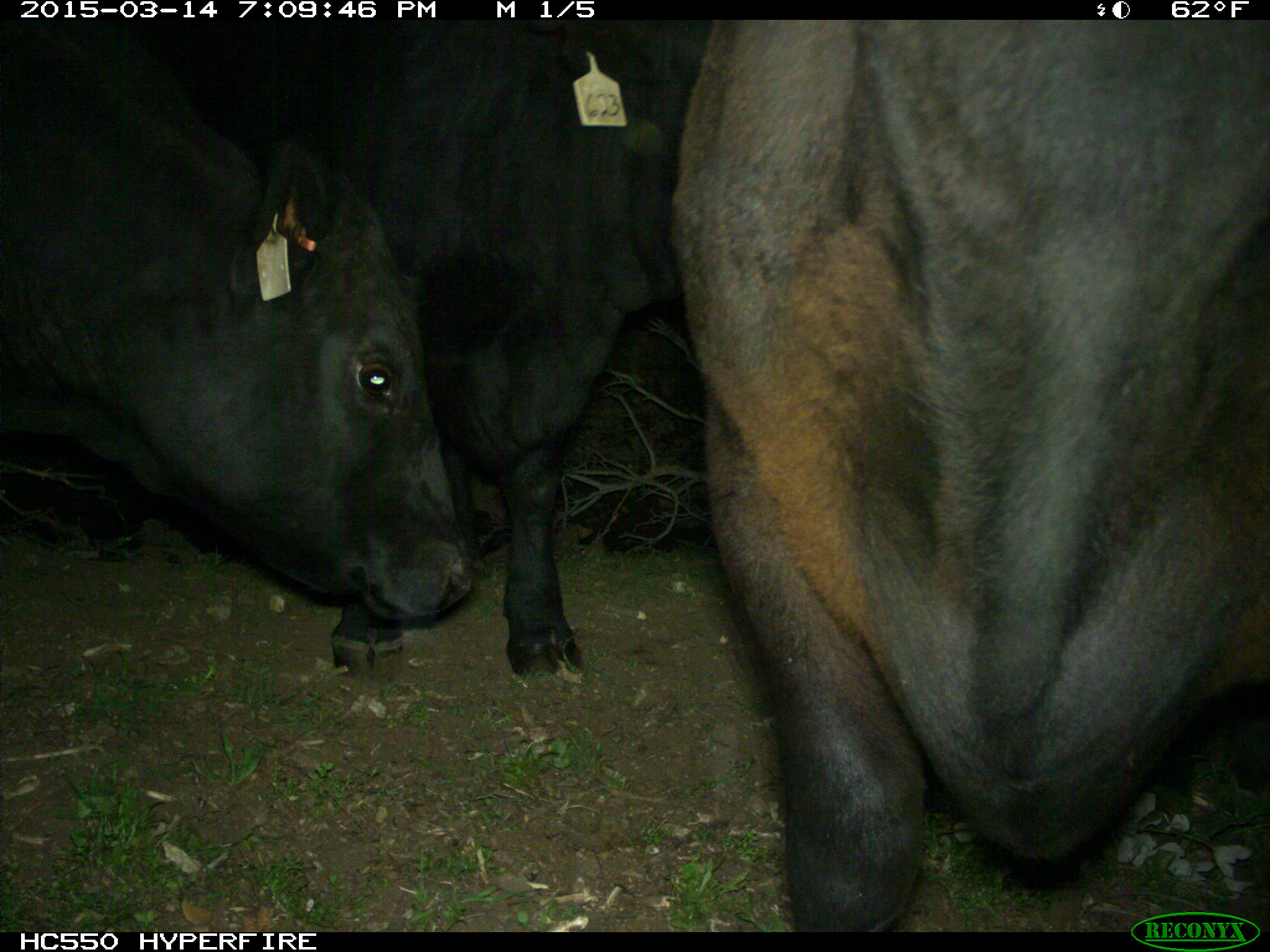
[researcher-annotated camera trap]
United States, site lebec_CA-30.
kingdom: Animalia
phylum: Chordata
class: Mammalia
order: Artiodactyla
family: Bovidae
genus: Bos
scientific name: Bos taurus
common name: domestic cow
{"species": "Bos taurus (domestic cow)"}